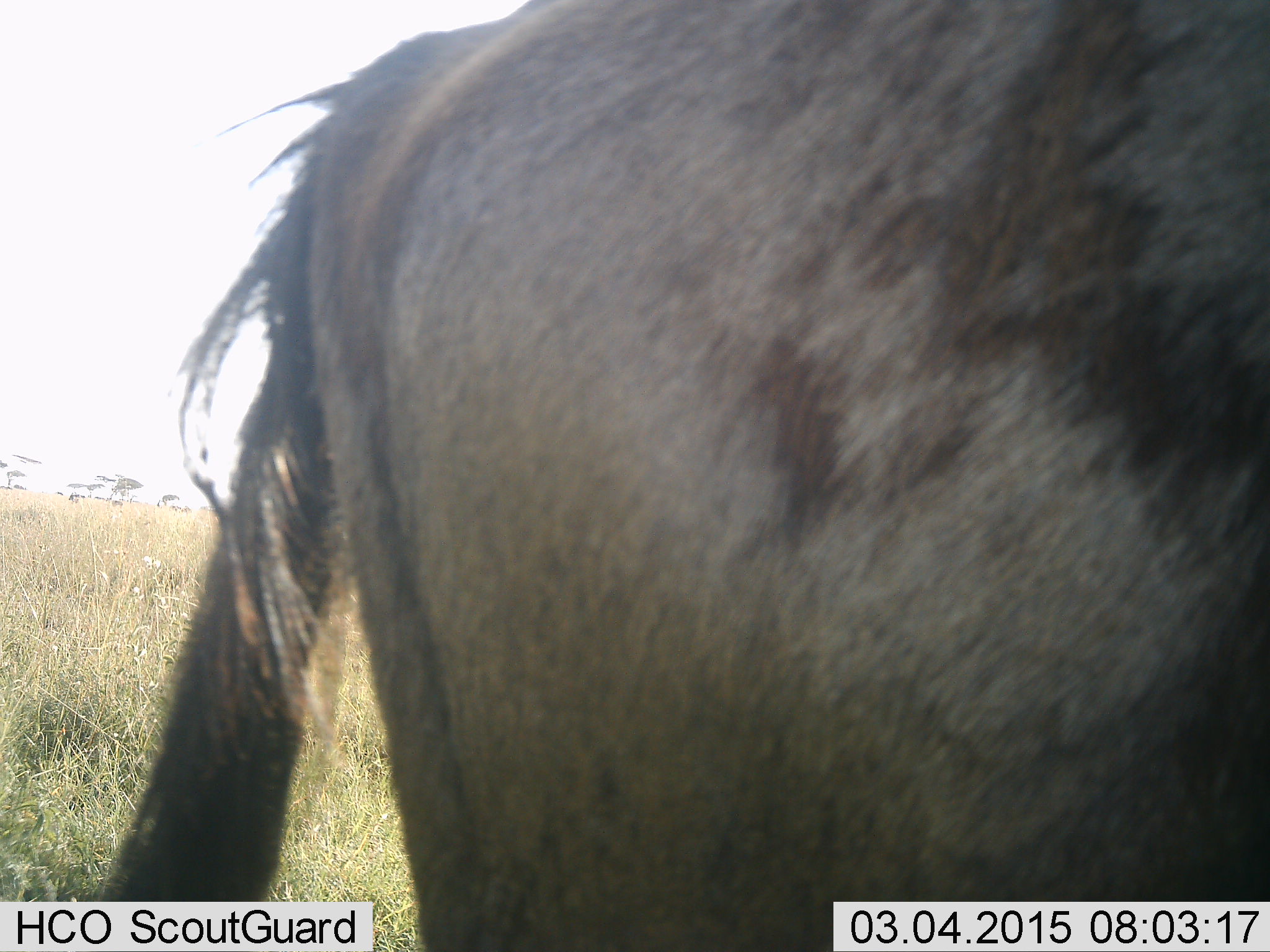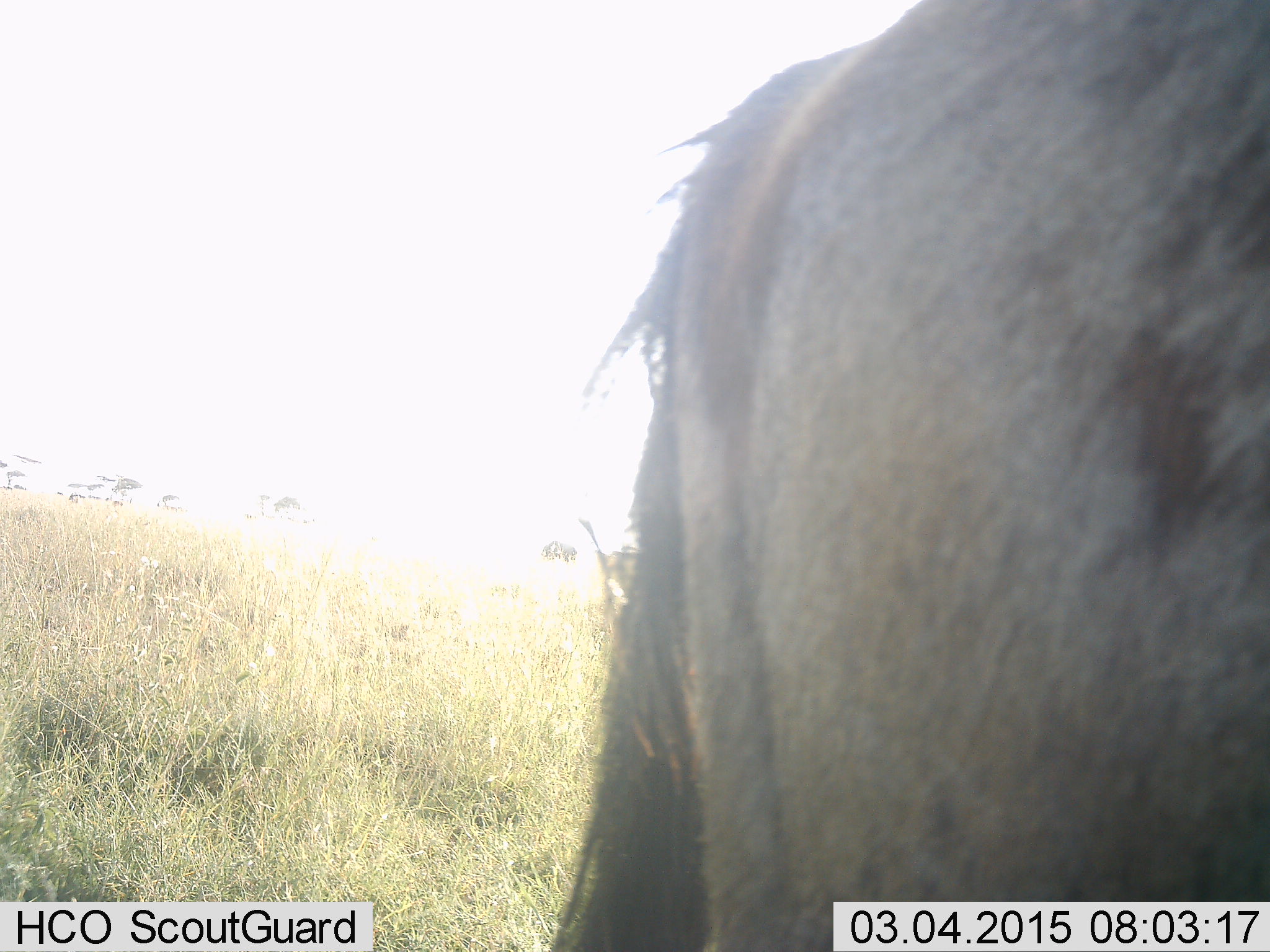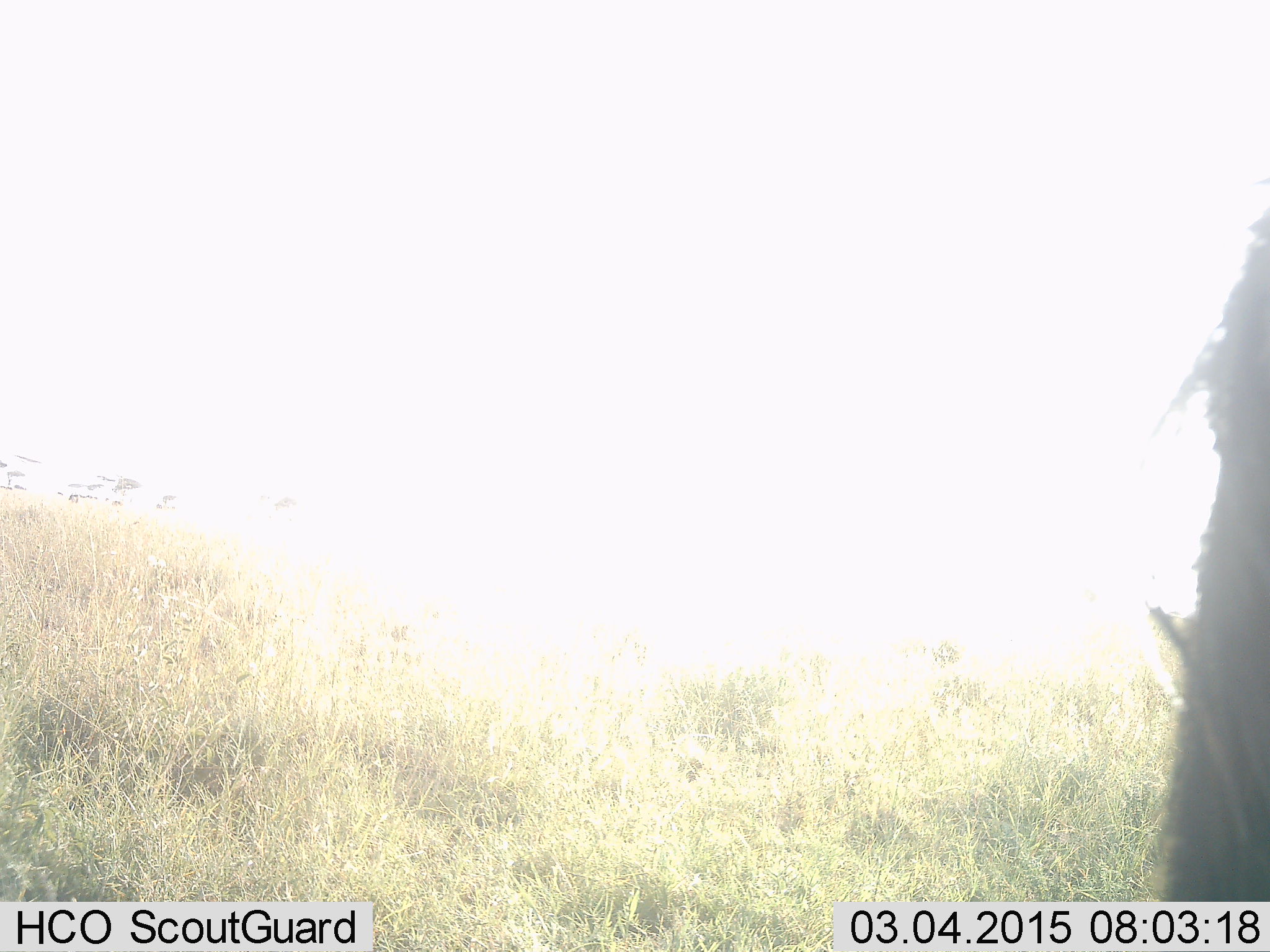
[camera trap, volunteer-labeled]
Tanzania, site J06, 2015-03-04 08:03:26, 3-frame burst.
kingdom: Animalia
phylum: Chordata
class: Mammalia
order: Artiodactyla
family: Bovidae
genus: Connochaetes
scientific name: Connochaetes taurinus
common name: blue wildebeest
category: wildebeest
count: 1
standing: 40%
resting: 0%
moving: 60%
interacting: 0%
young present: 0%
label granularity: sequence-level